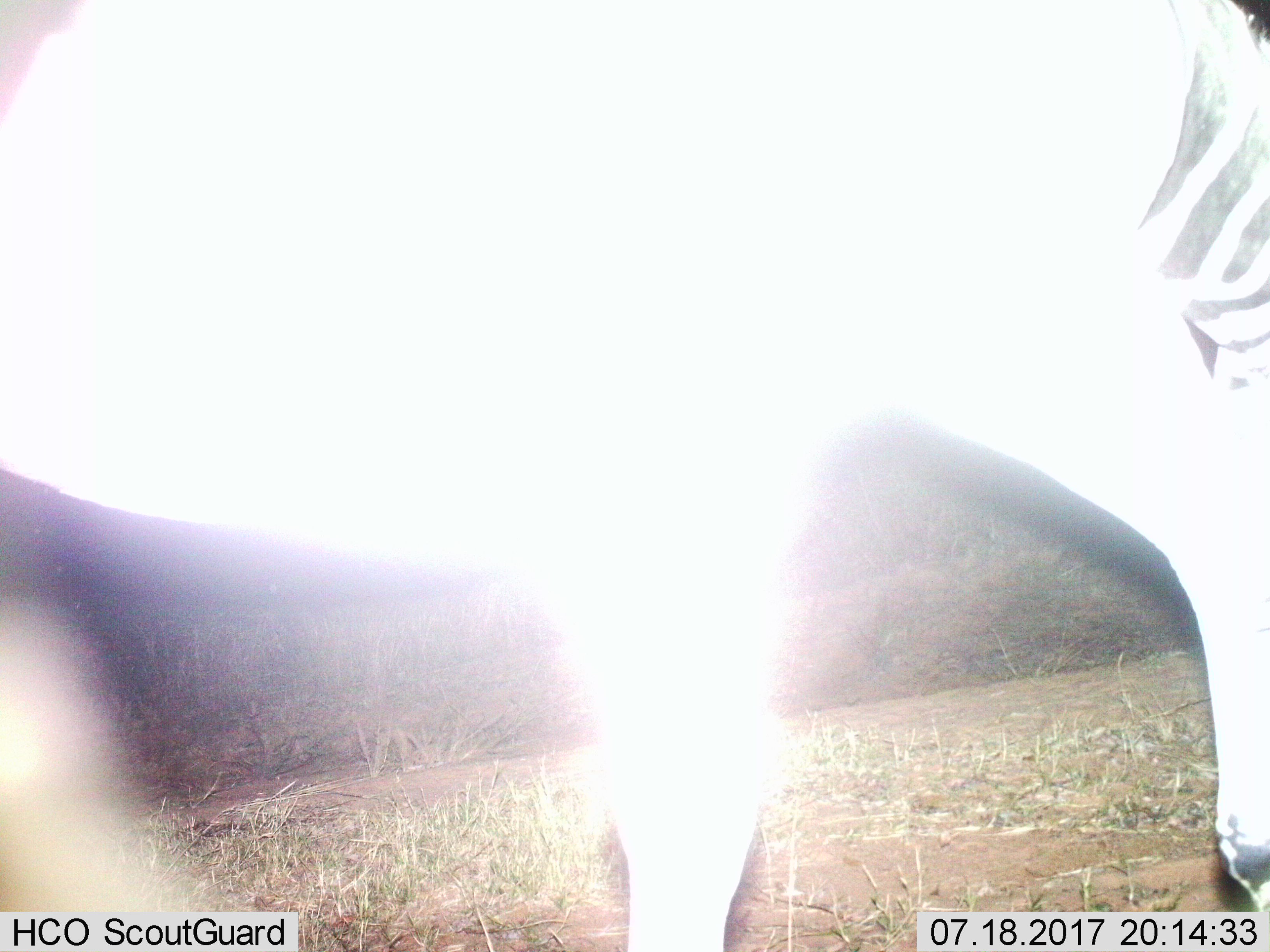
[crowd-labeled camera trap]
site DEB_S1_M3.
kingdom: Animalia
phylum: Chordata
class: Mammalia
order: Perissodactyla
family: Equidae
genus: Equus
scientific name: Equus quagga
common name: plains zebra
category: zebraplains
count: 1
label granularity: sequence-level